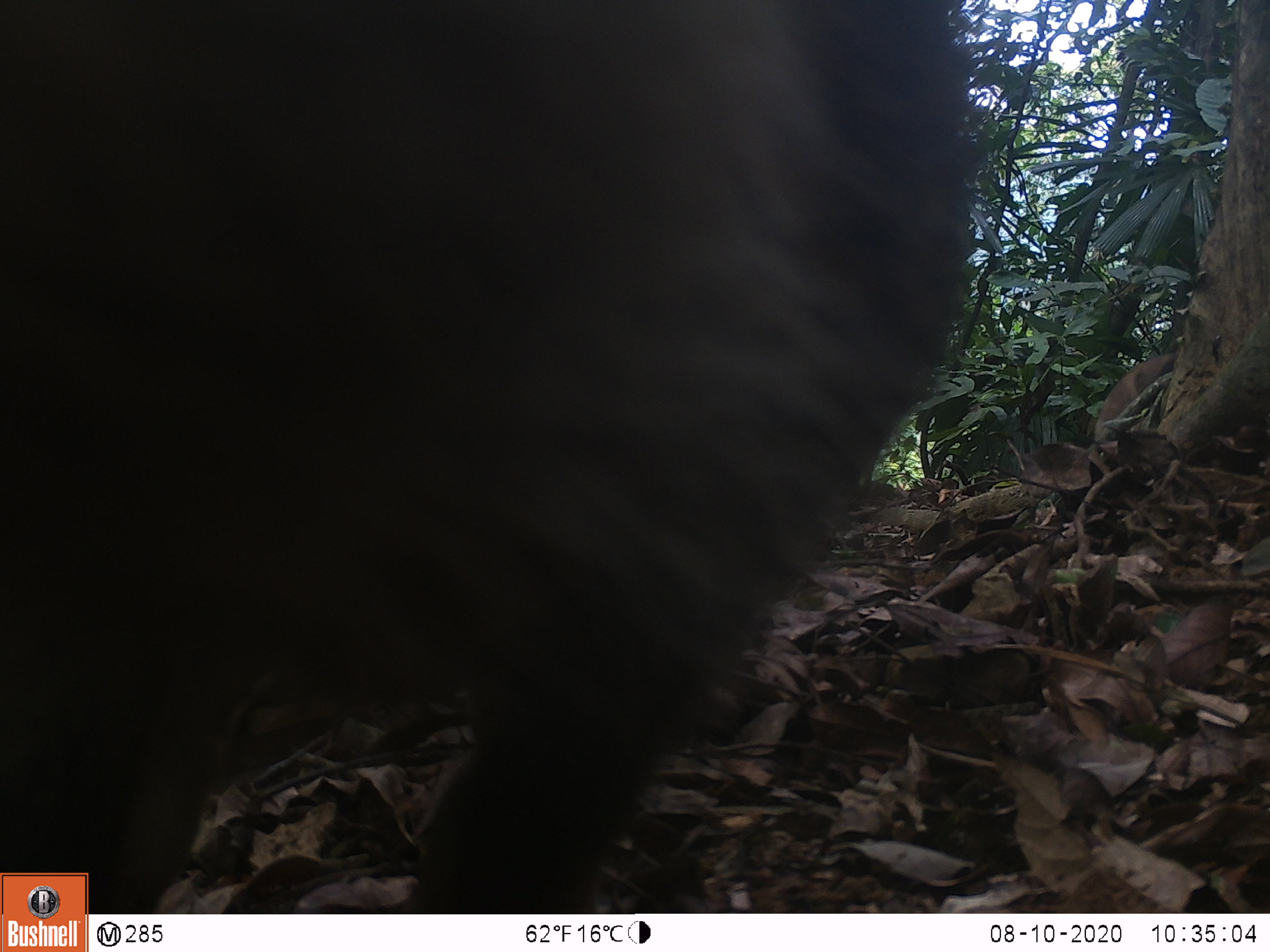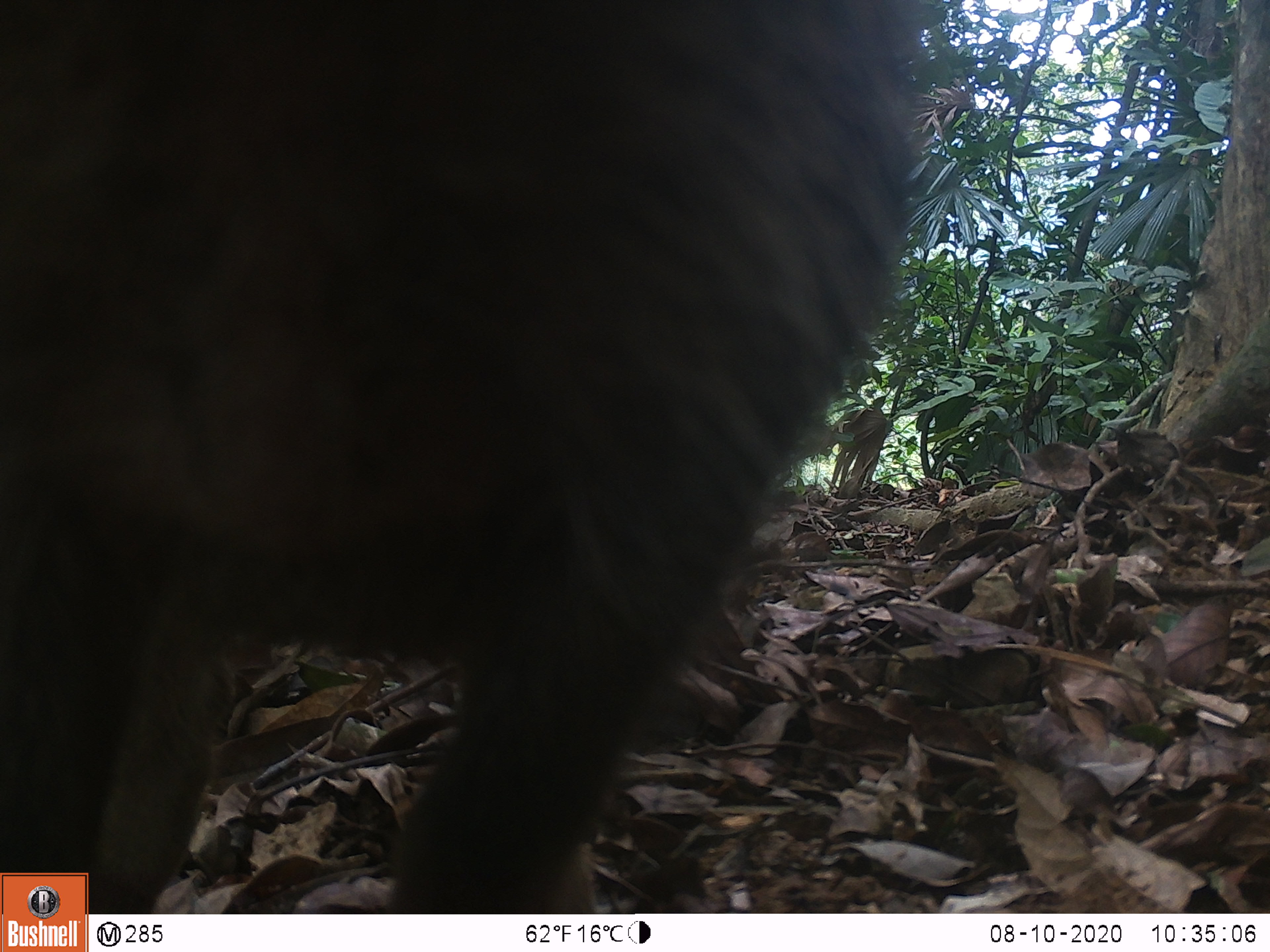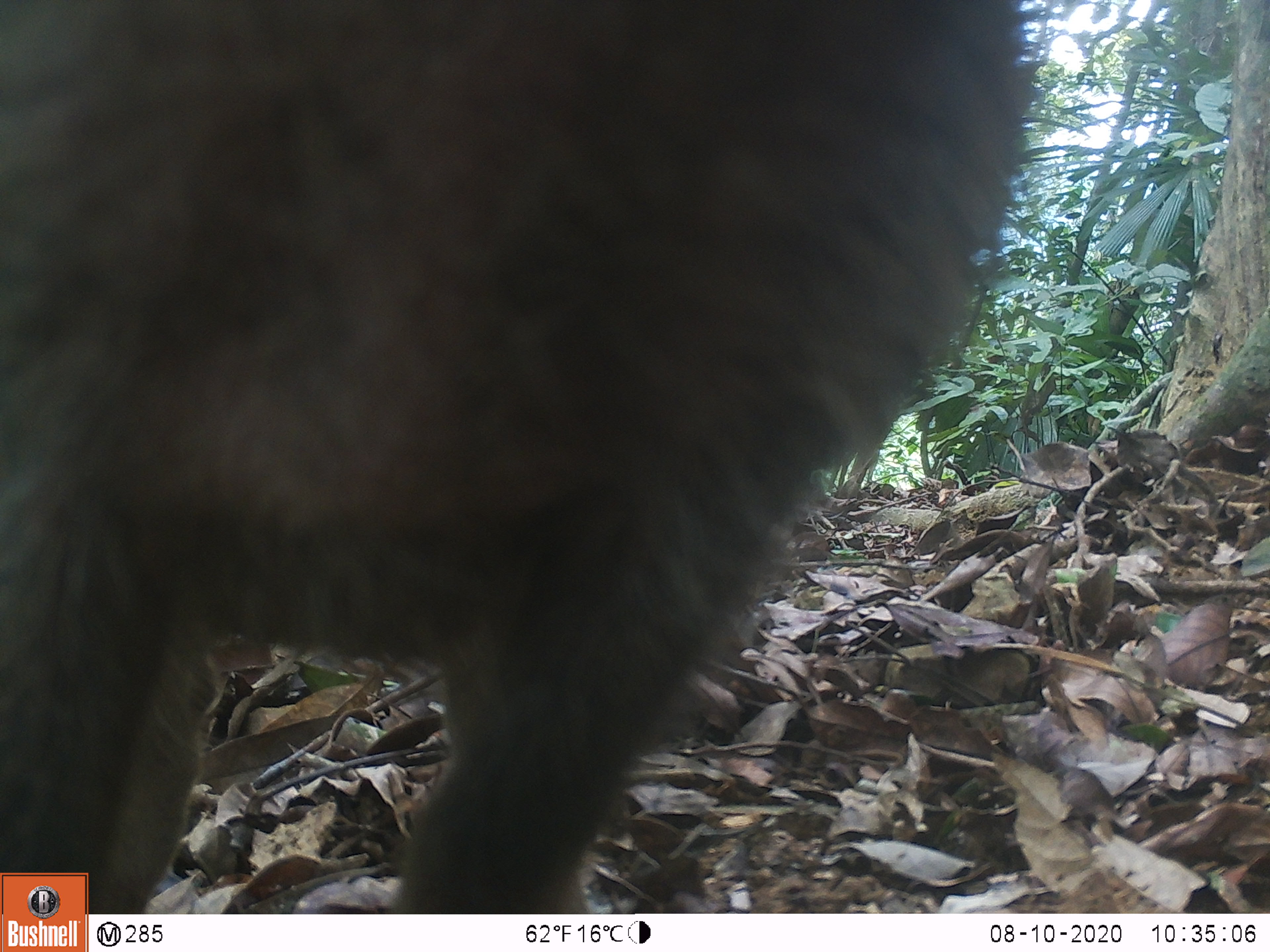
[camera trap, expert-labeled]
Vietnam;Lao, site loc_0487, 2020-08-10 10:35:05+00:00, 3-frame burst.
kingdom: Animalia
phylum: Chordata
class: Mammalia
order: Artiodactyla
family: Suidae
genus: Sus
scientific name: Sus scrofa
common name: eurasian wild pig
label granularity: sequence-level